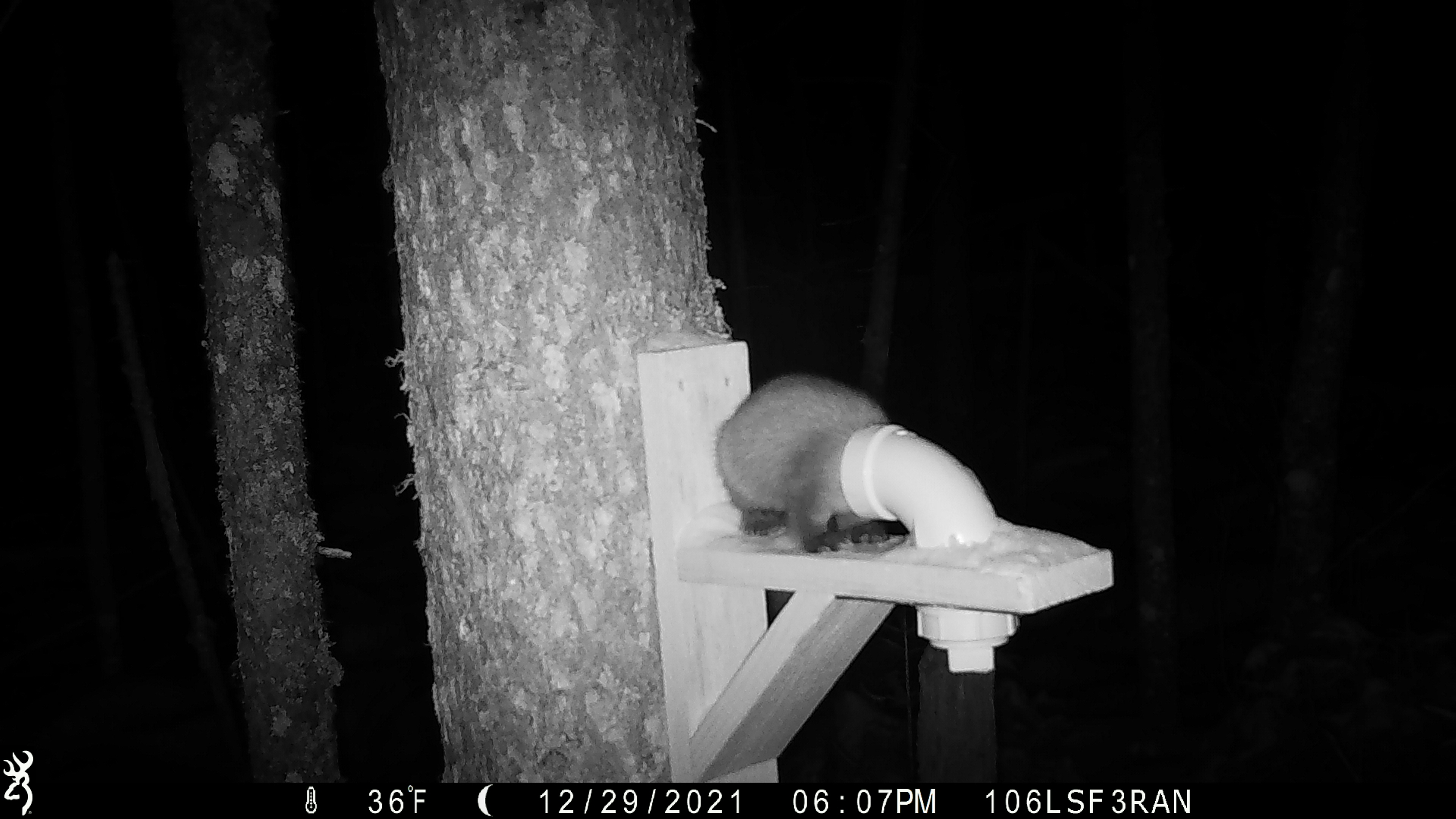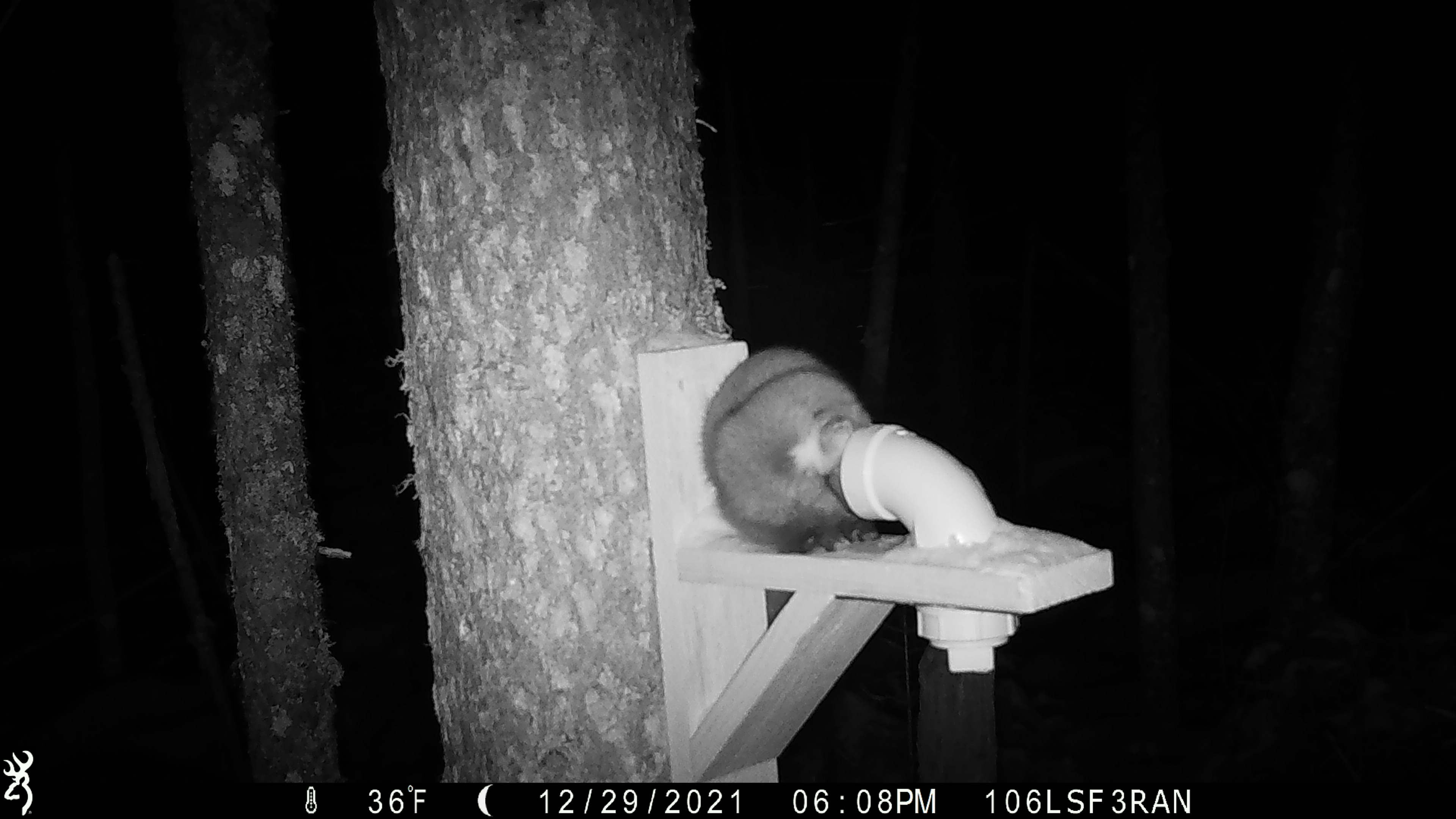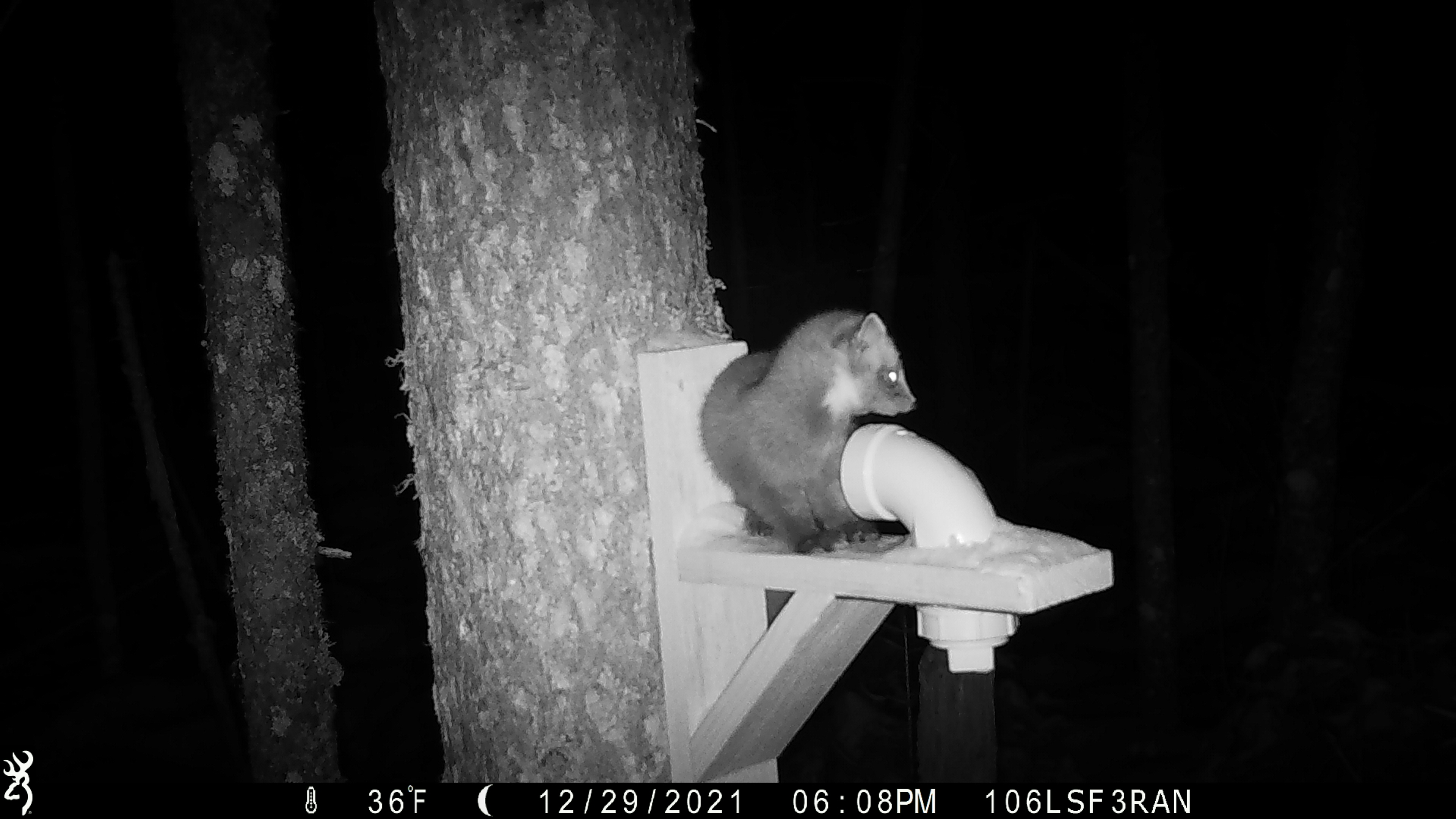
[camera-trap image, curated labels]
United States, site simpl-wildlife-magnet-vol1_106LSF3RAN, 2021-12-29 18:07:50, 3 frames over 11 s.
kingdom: Animalia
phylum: Chordata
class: Mammalia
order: Carnivora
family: Mustelidae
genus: Martes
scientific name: Martes americana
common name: american marten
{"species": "american marten (Martes americana)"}